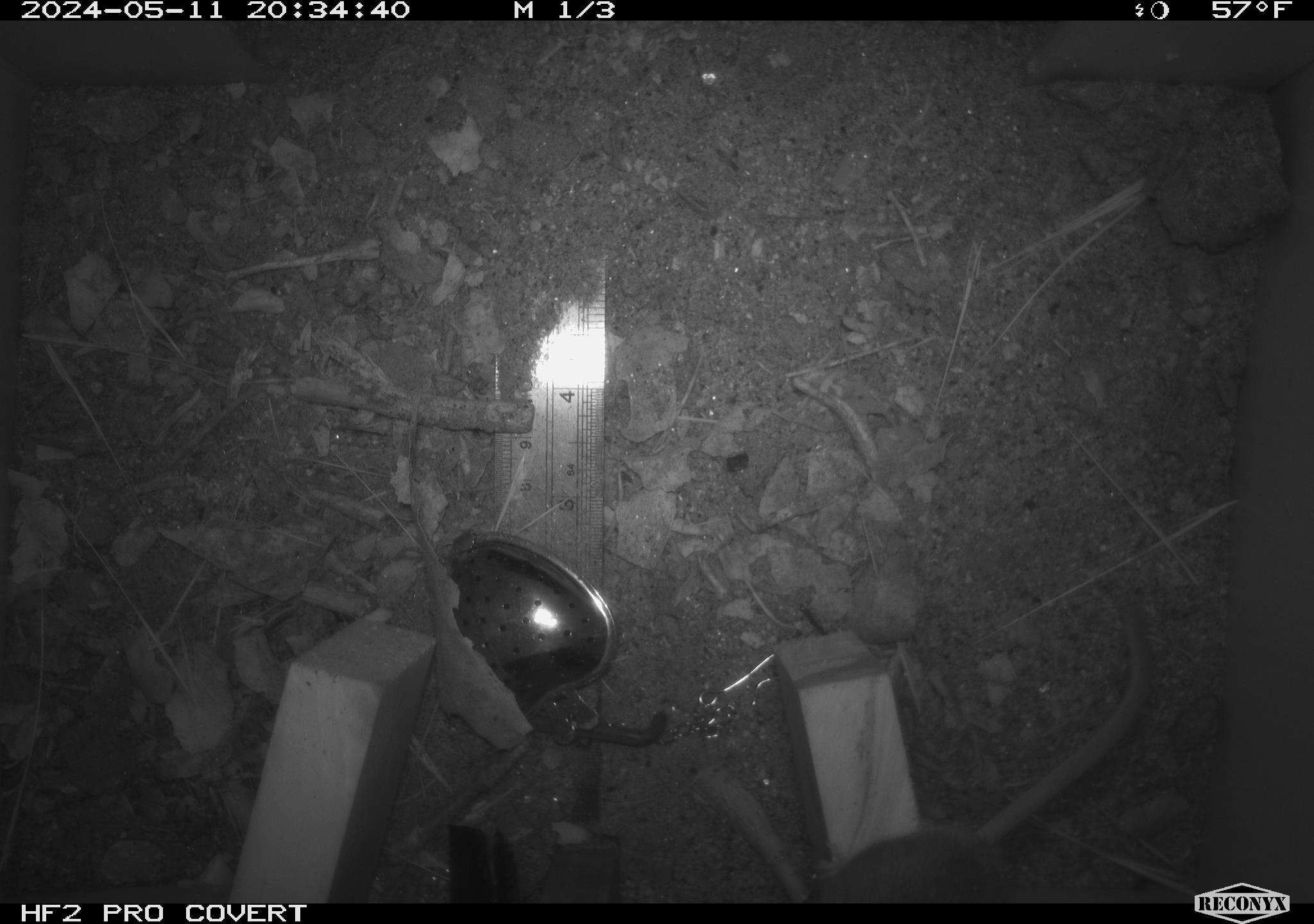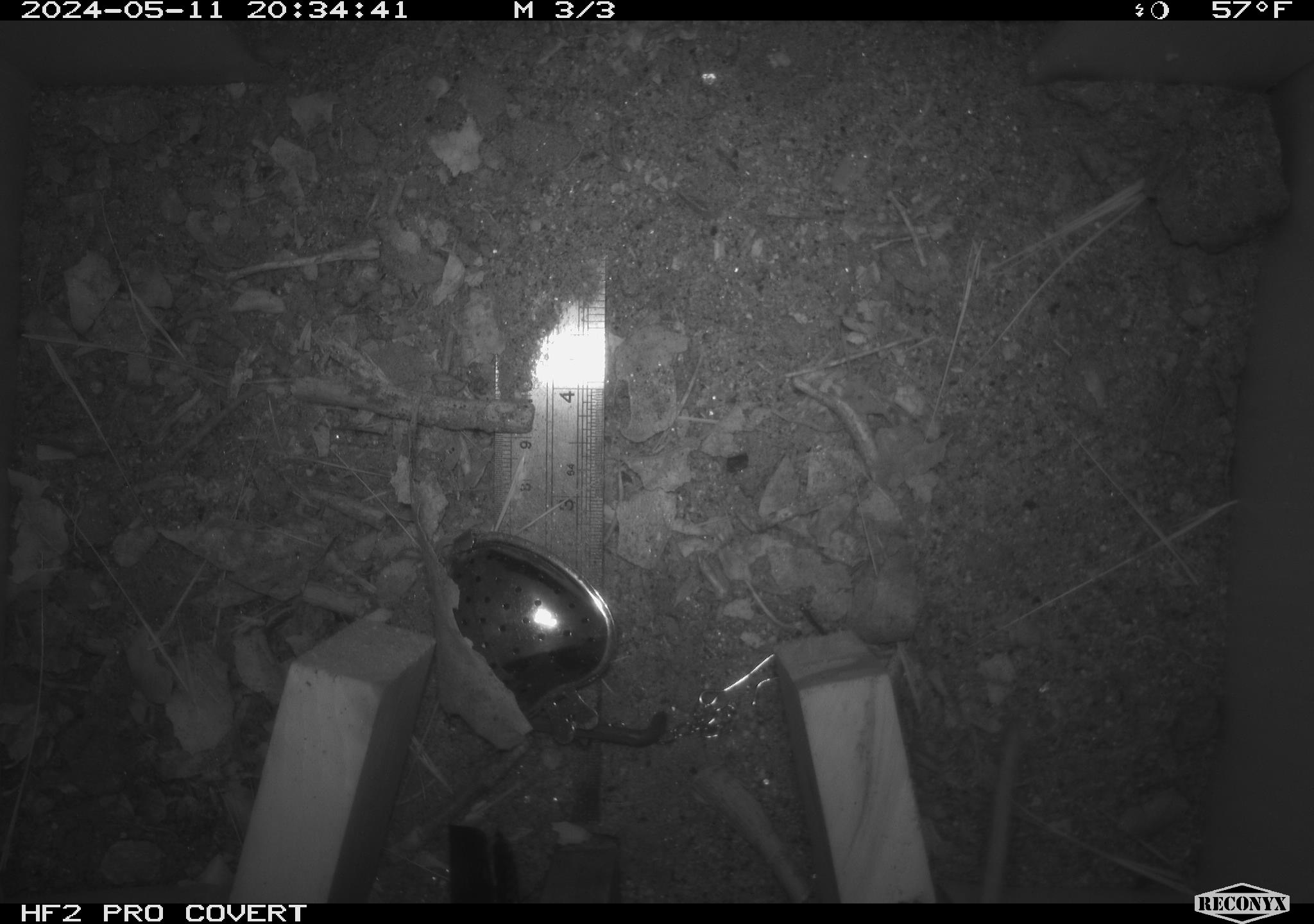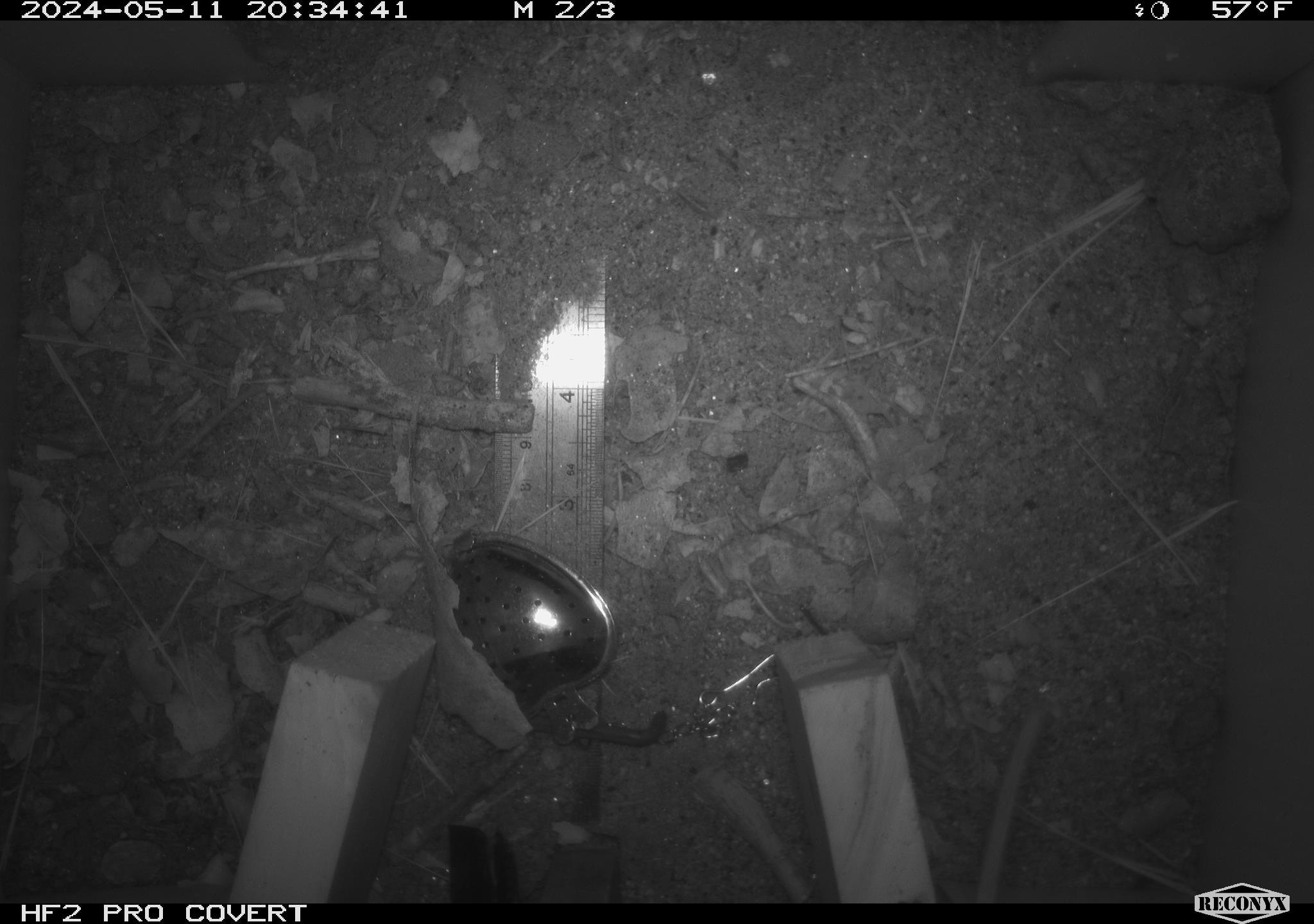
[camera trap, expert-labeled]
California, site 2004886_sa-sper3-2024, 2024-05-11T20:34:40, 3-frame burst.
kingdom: Animalia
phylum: Chordata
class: Mammalia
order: Rodentia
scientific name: Rodentia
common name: mouse species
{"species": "mouse species (Rodentia)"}